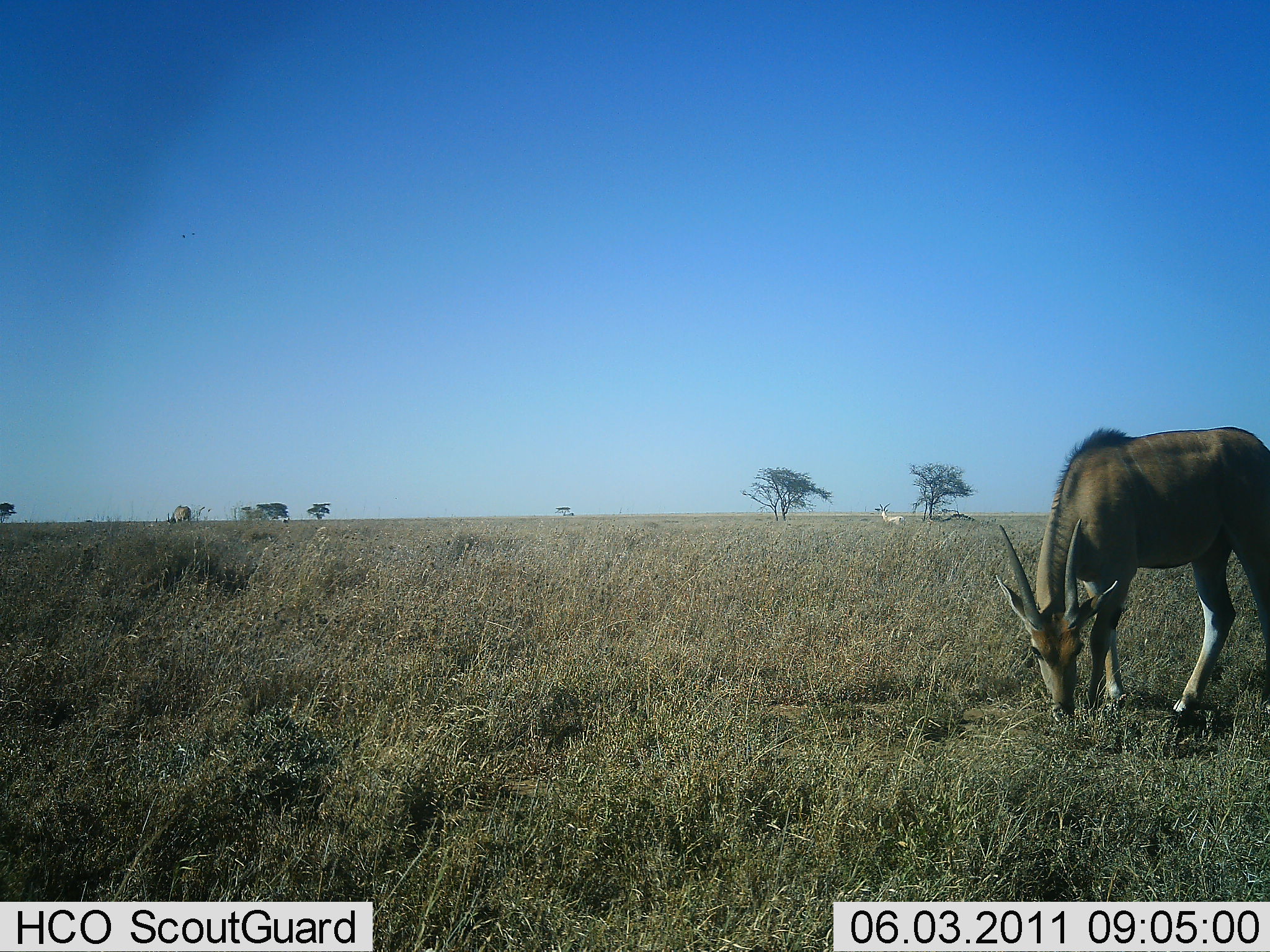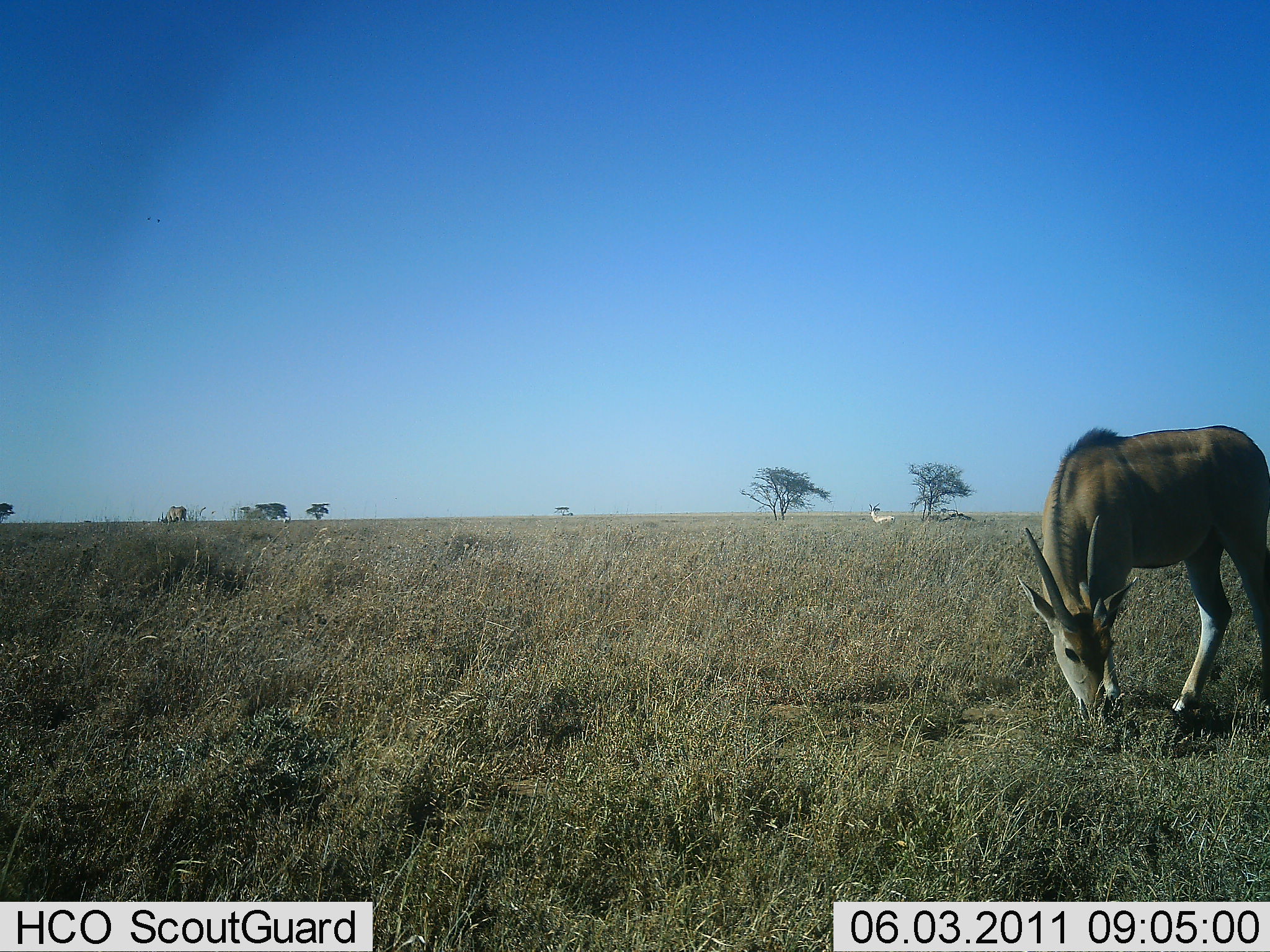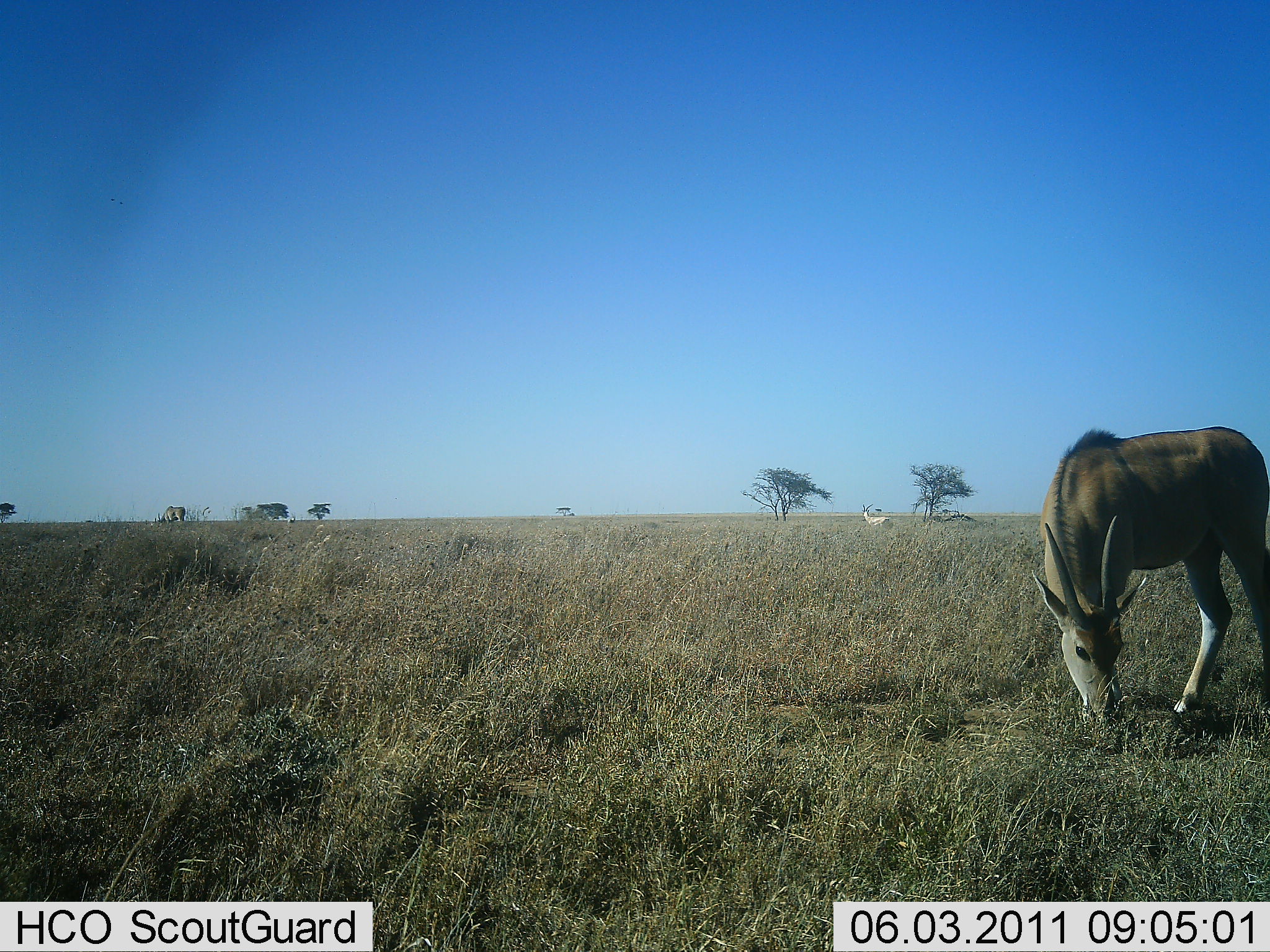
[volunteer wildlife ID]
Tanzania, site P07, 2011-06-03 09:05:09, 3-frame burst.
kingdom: Animalia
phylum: Chordata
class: Mammalia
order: Artiodactyla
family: Bovidae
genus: Nanger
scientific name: Nanger granti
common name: grant's gazelle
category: gazellegrants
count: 1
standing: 50%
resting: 0%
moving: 33%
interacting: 0%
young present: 0%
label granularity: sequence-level